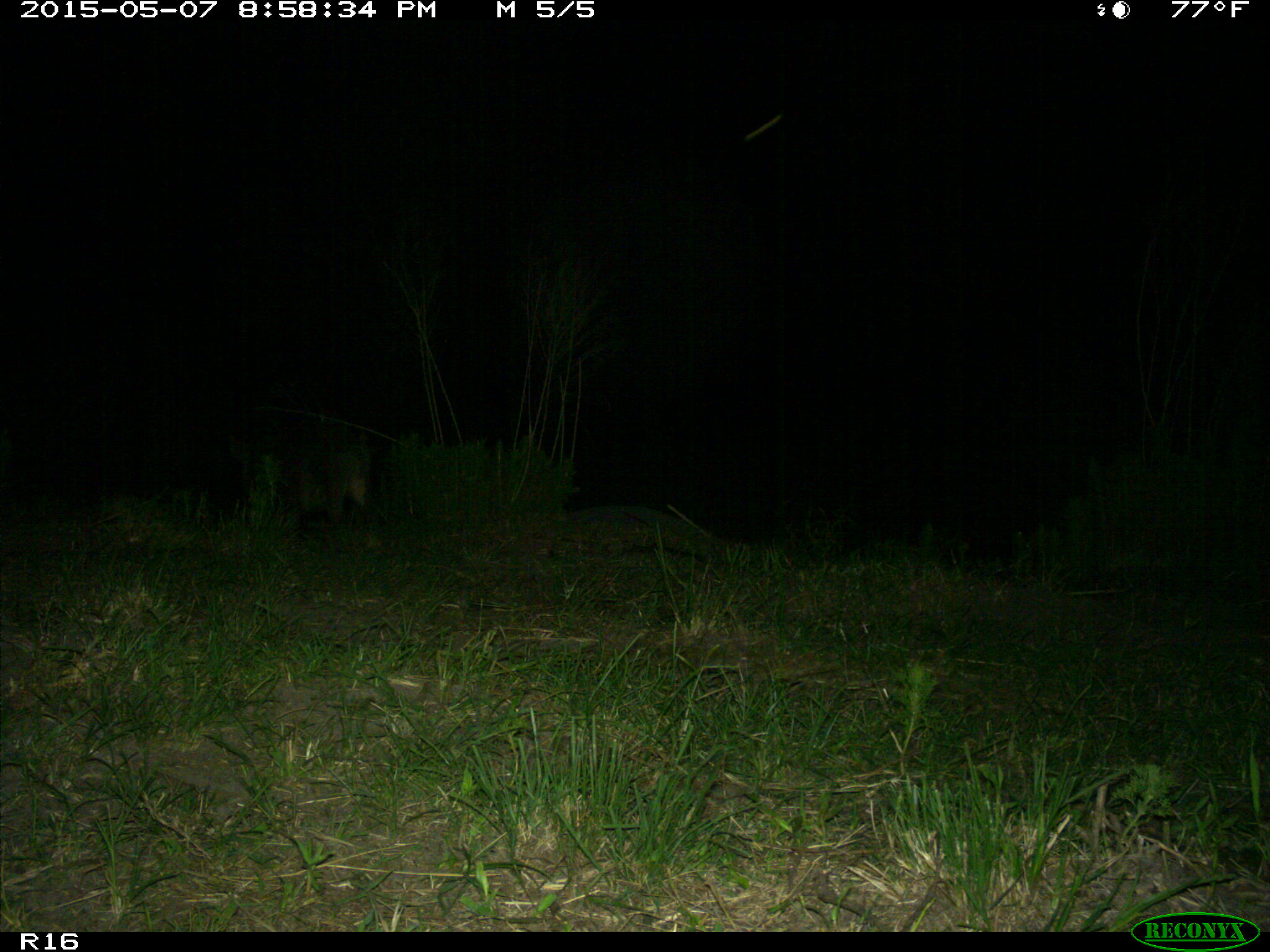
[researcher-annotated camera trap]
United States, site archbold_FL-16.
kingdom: Animalia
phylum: Chordata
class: Mammalia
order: Artiodactyla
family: Suidae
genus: Sus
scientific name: Sus scrofa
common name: wild boar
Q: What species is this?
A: Sus scrofa (wild boar).